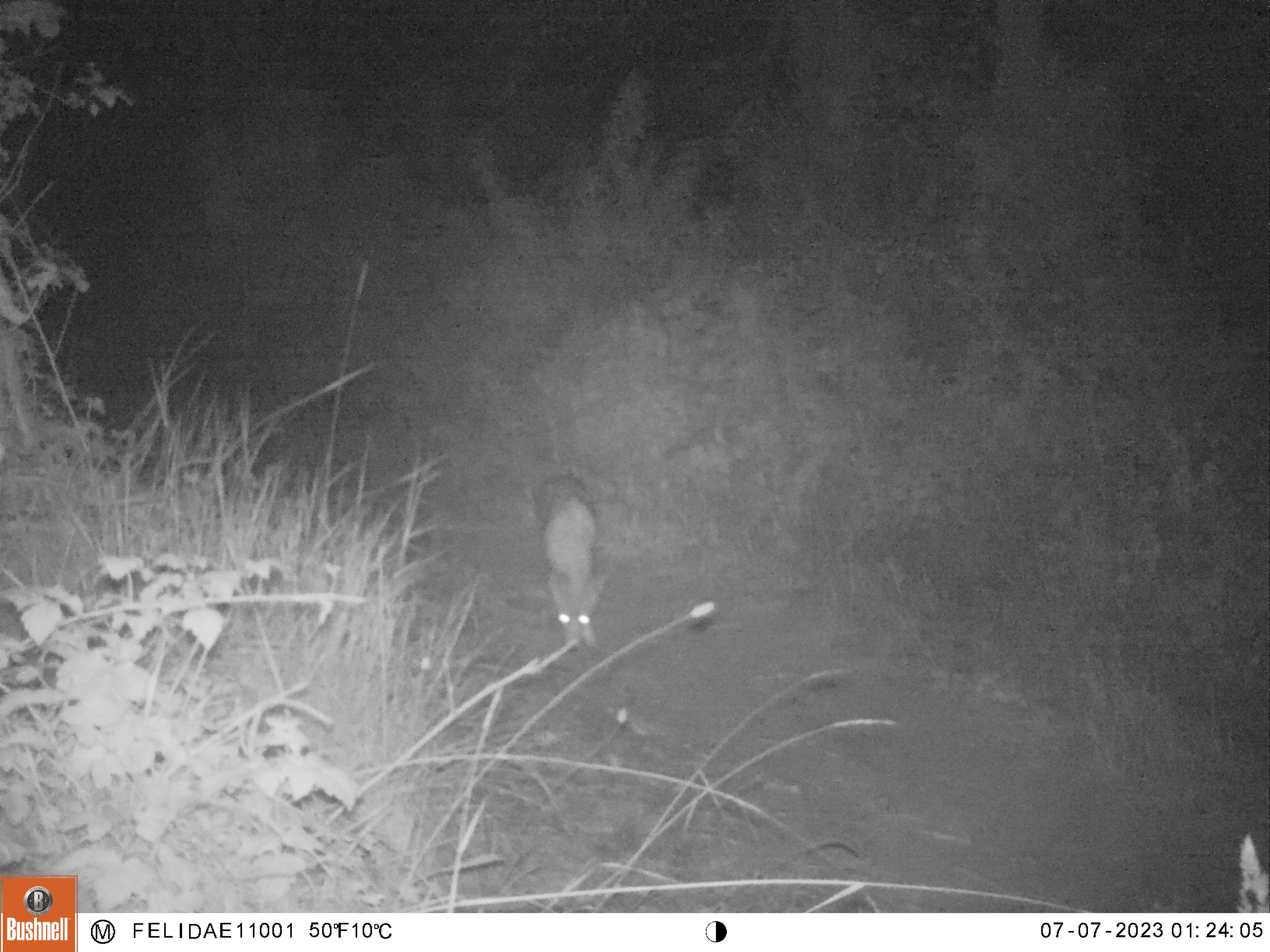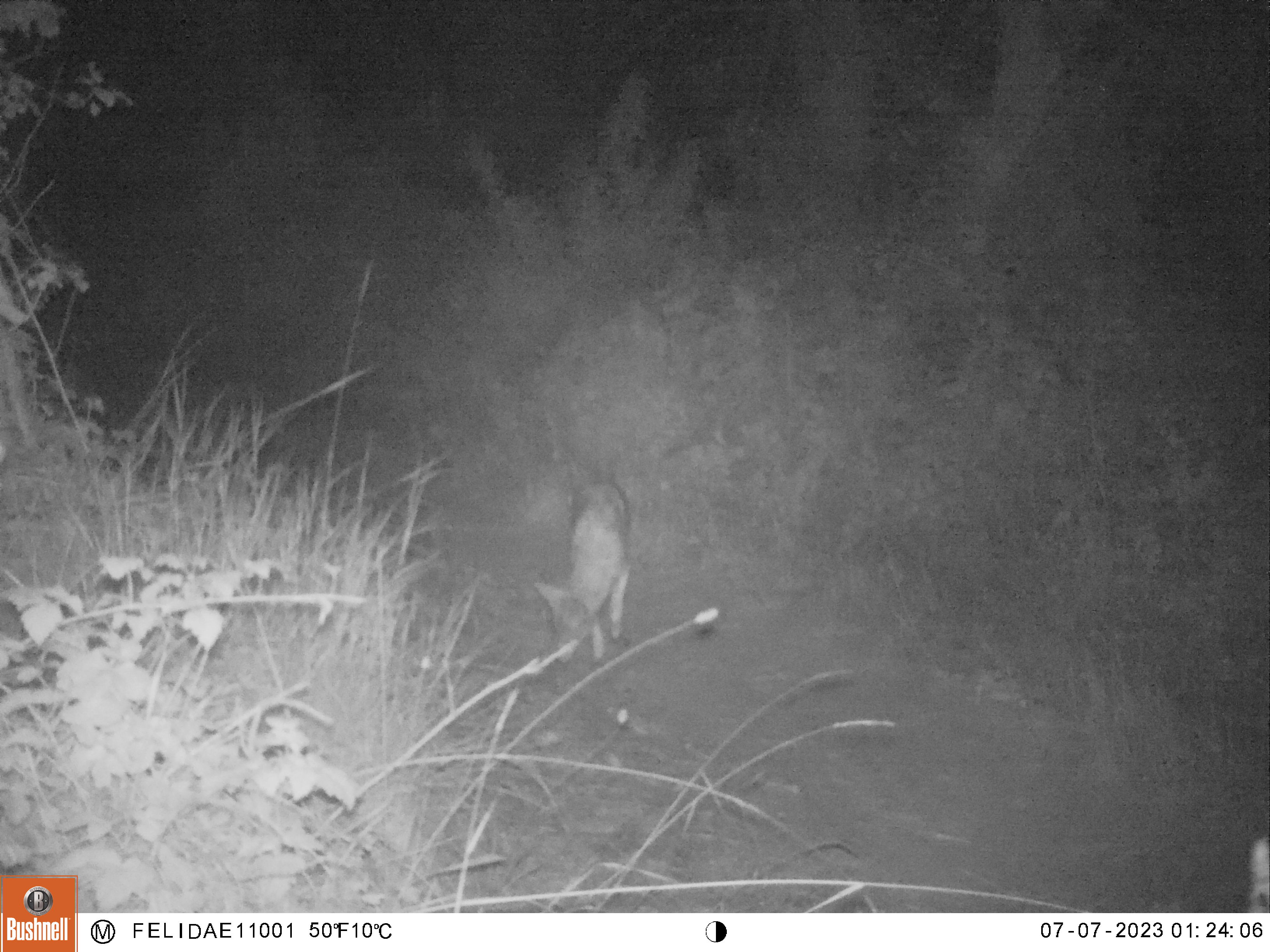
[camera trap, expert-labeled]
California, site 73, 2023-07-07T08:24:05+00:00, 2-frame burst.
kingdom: Animalia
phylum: Chordata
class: Mammalia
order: Carnivora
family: Canidae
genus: Canis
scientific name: Canis latrans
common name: coyote